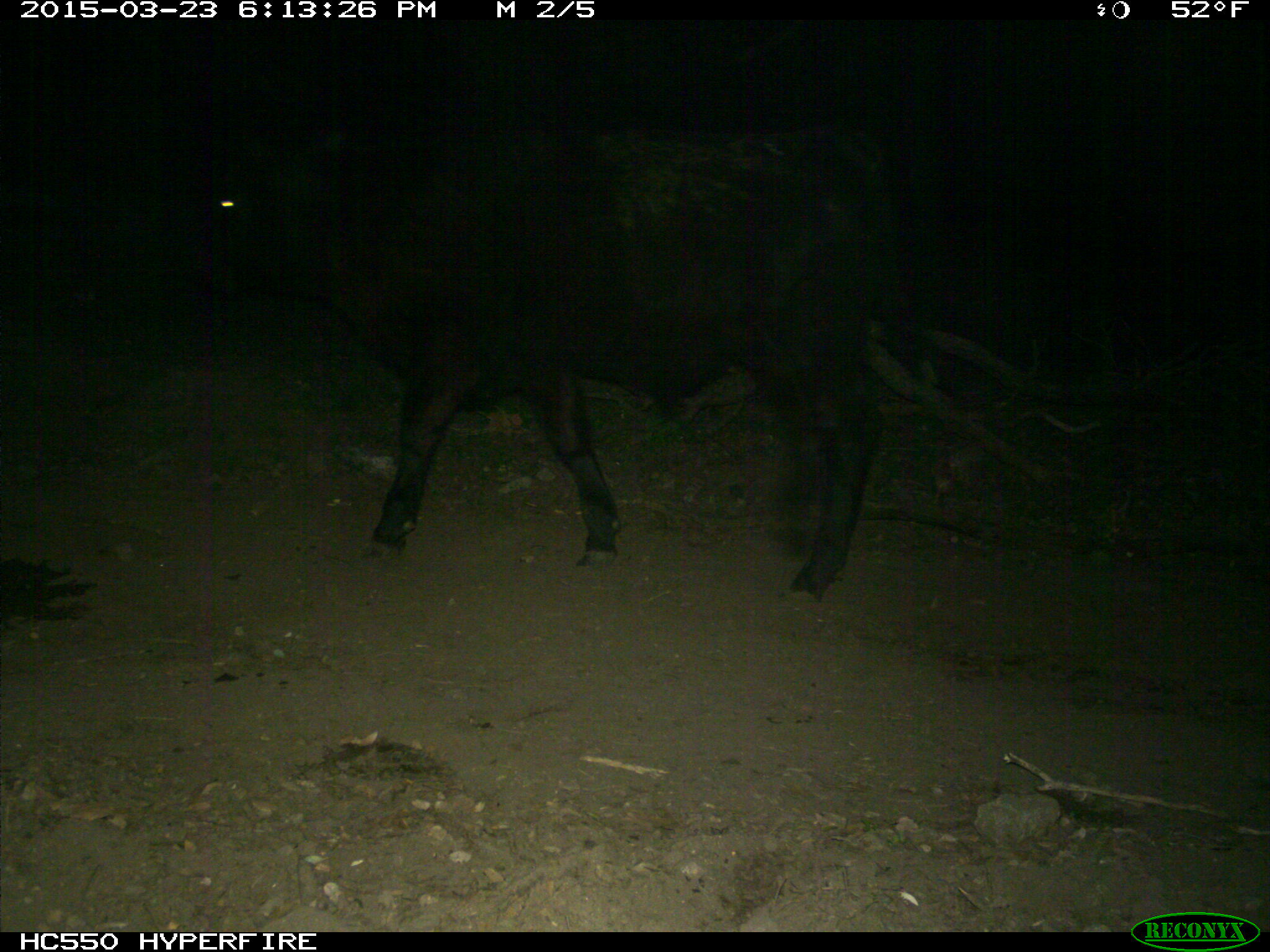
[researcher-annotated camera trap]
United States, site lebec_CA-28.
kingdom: Animalia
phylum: Chordata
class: Mammalia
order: Artiodactyla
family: Bovidae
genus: Bos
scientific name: Bos taurus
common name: domestic cow